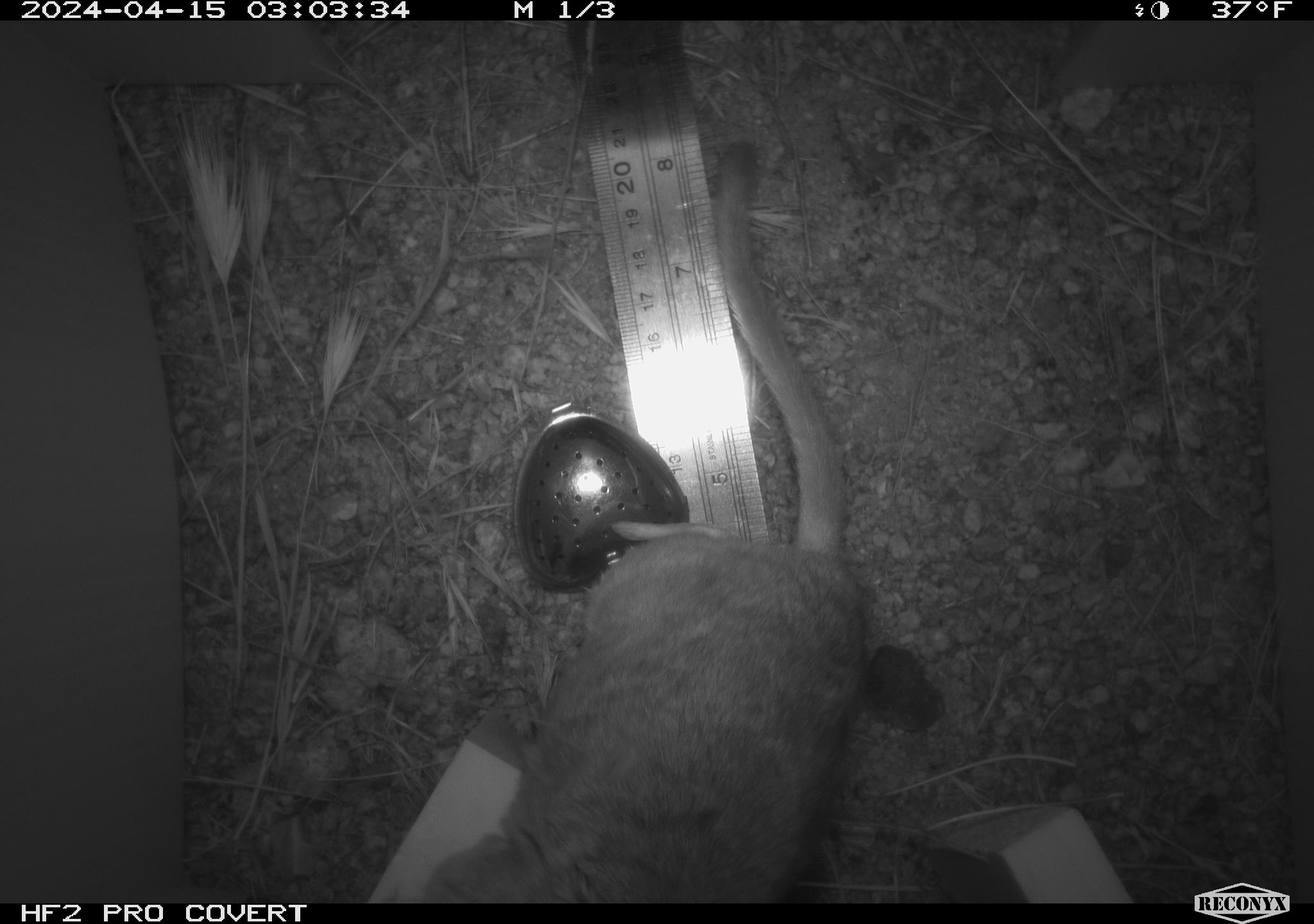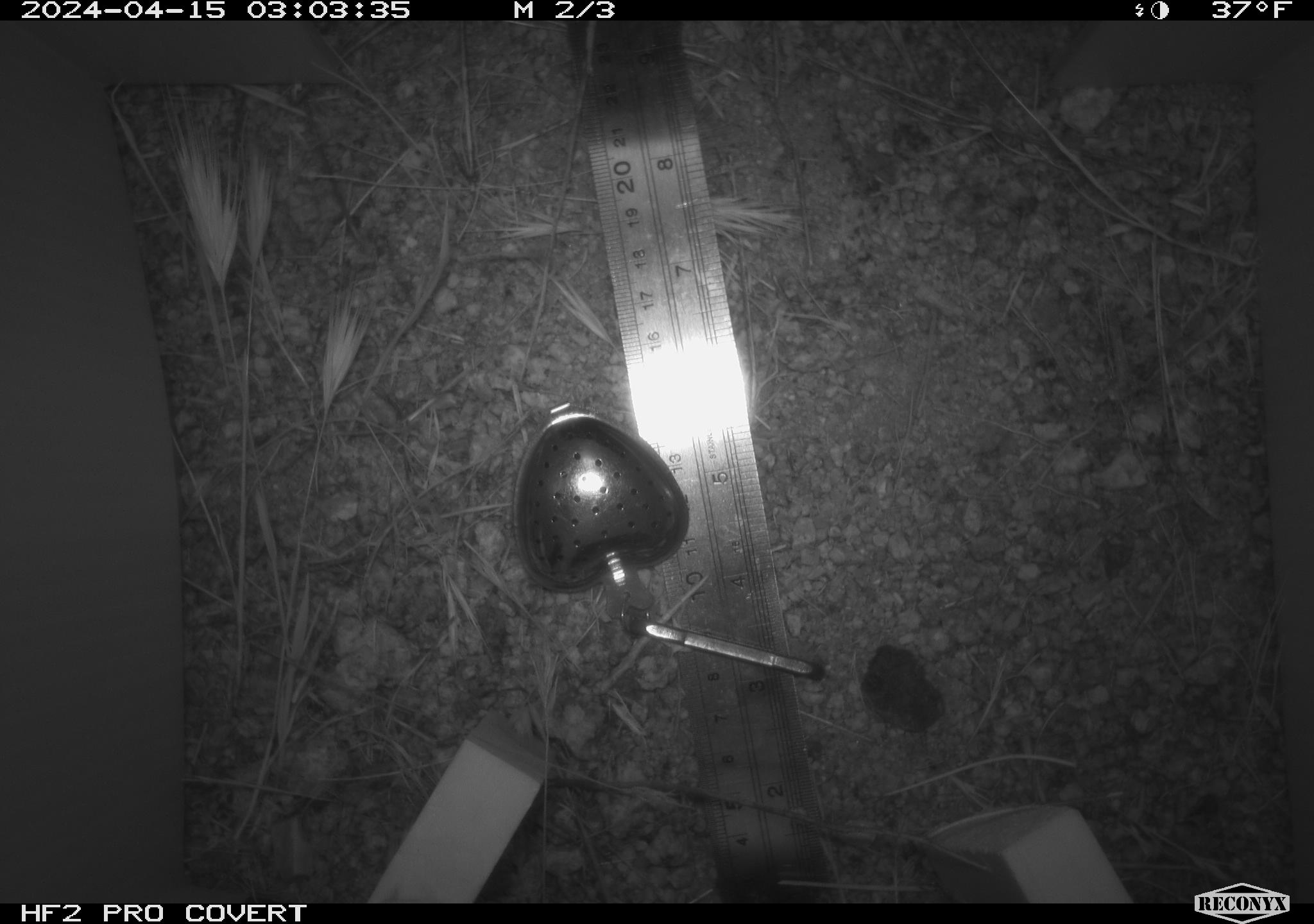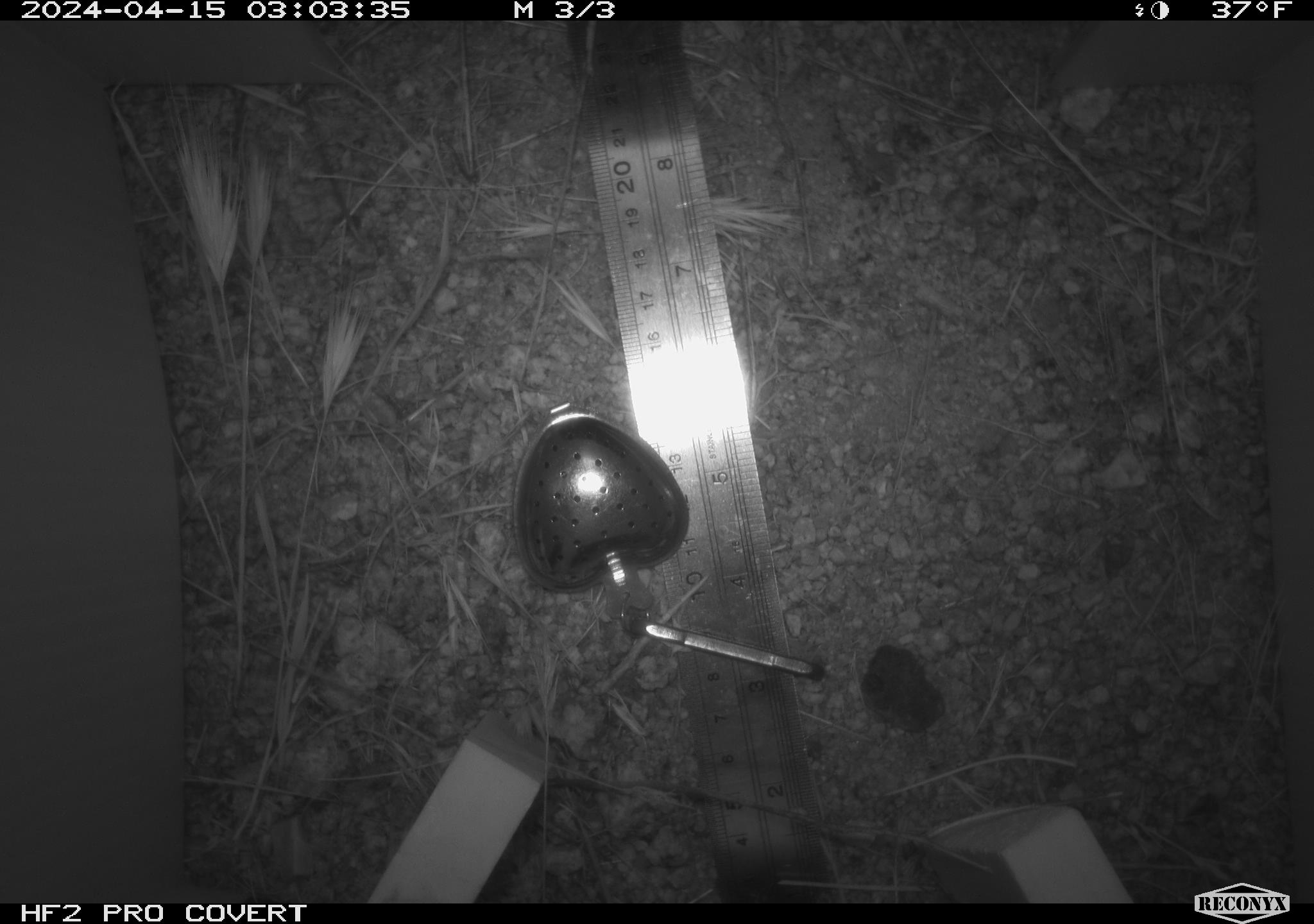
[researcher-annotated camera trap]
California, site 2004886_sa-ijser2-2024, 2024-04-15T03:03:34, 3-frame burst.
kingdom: Animalia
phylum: Chordata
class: Mammalia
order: Rodentia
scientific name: Rodentia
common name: woodrat or rat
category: woodrat or rat species